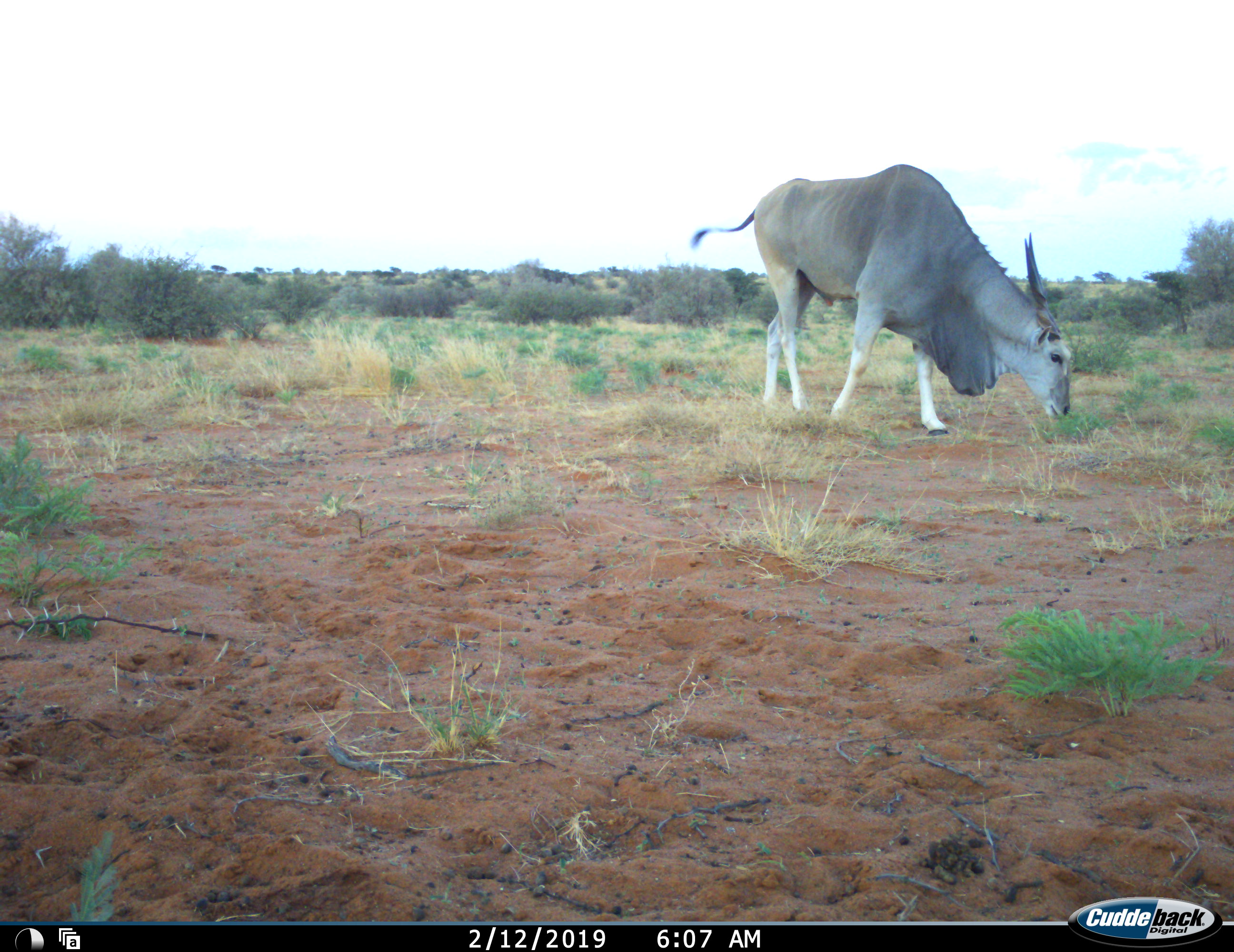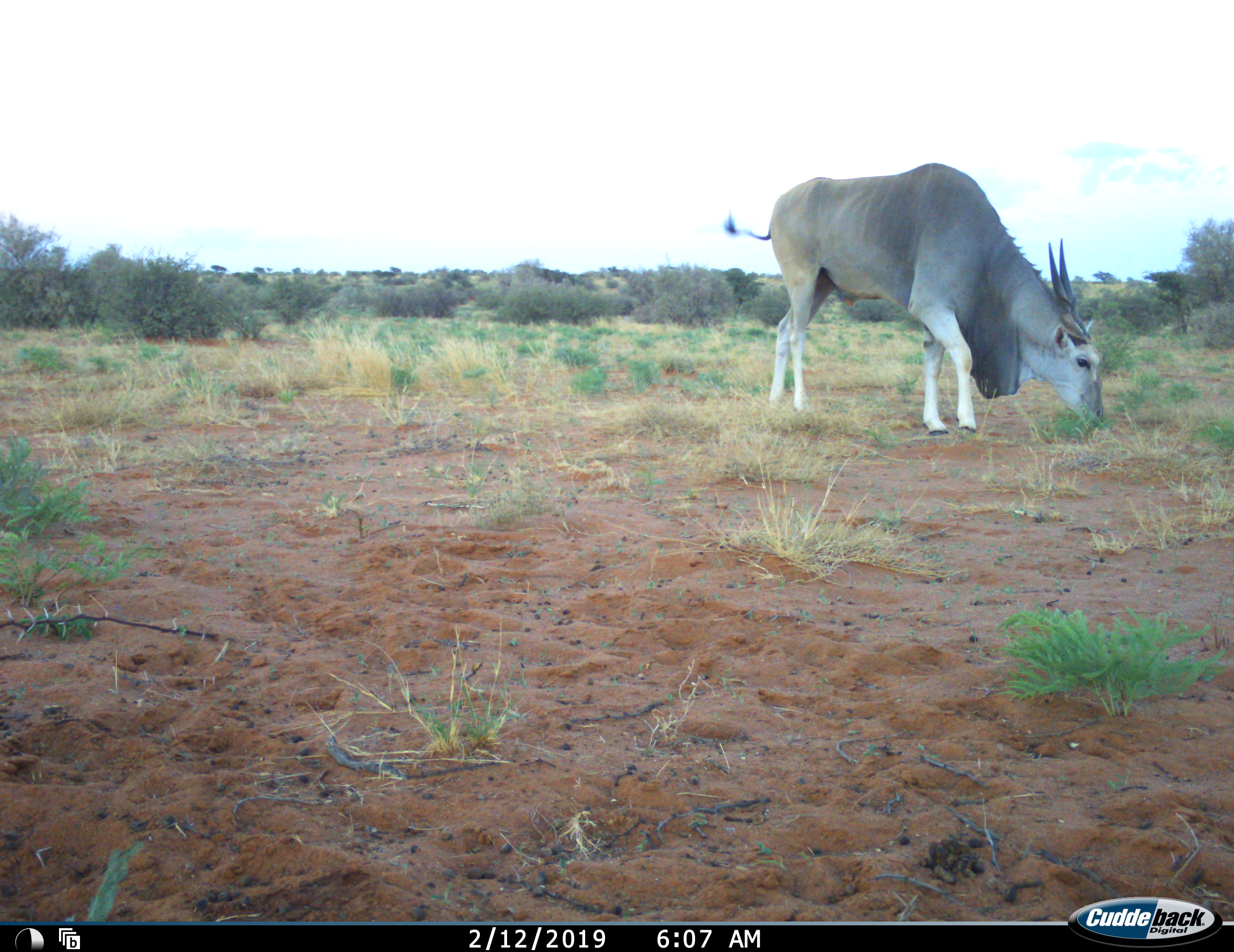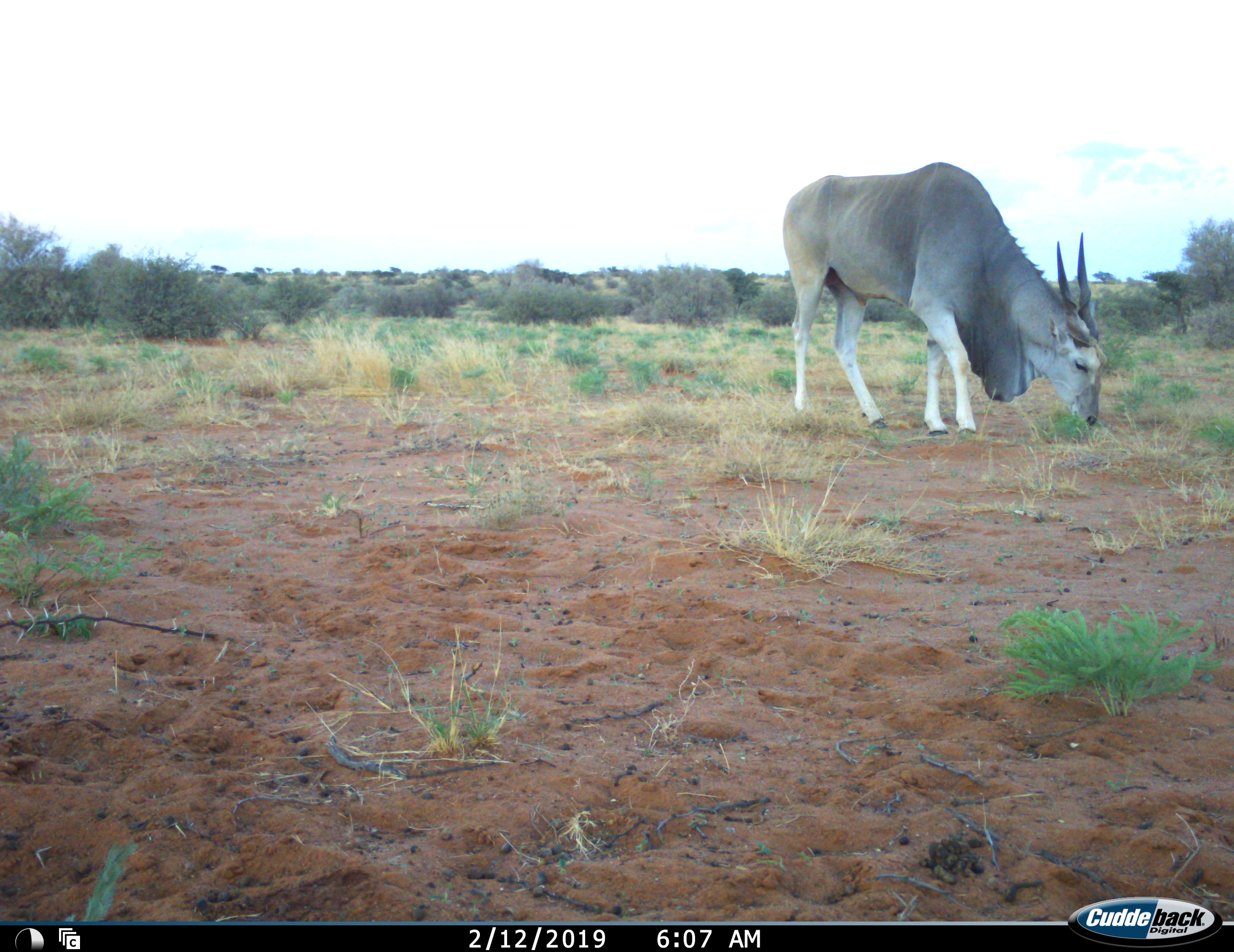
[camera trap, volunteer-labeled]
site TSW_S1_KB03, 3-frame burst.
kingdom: Animalia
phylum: Chordata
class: Mammalia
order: Artiodactyla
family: Bovidae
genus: Tragelaphus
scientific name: Tragelaphus oryx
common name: eland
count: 1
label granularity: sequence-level